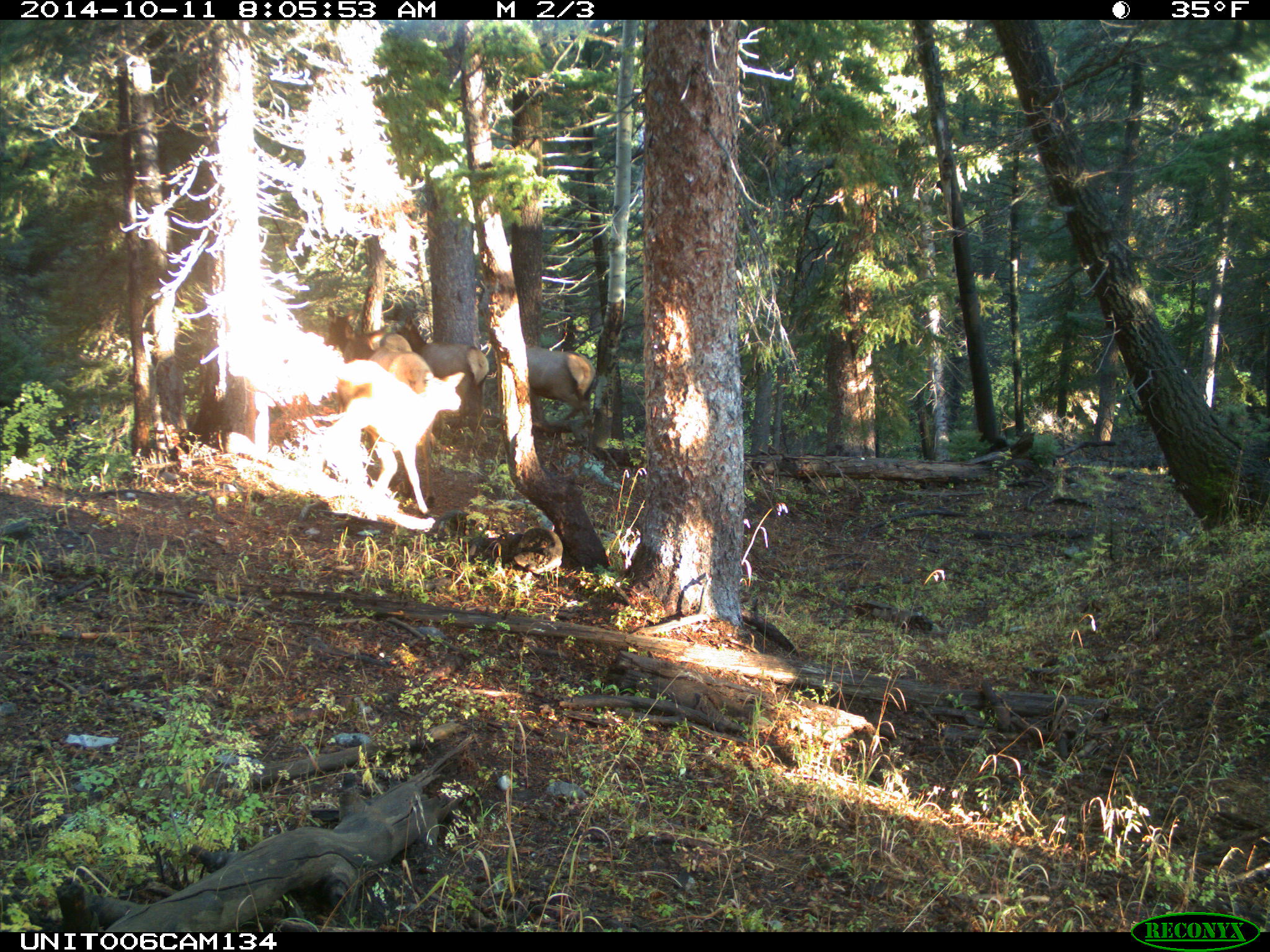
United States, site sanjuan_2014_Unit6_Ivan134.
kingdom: Animalia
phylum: Chordata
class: Mammalia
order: Artiodactyla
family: Cervidae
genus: Cervus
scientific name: Cervus elaphus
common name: red deer